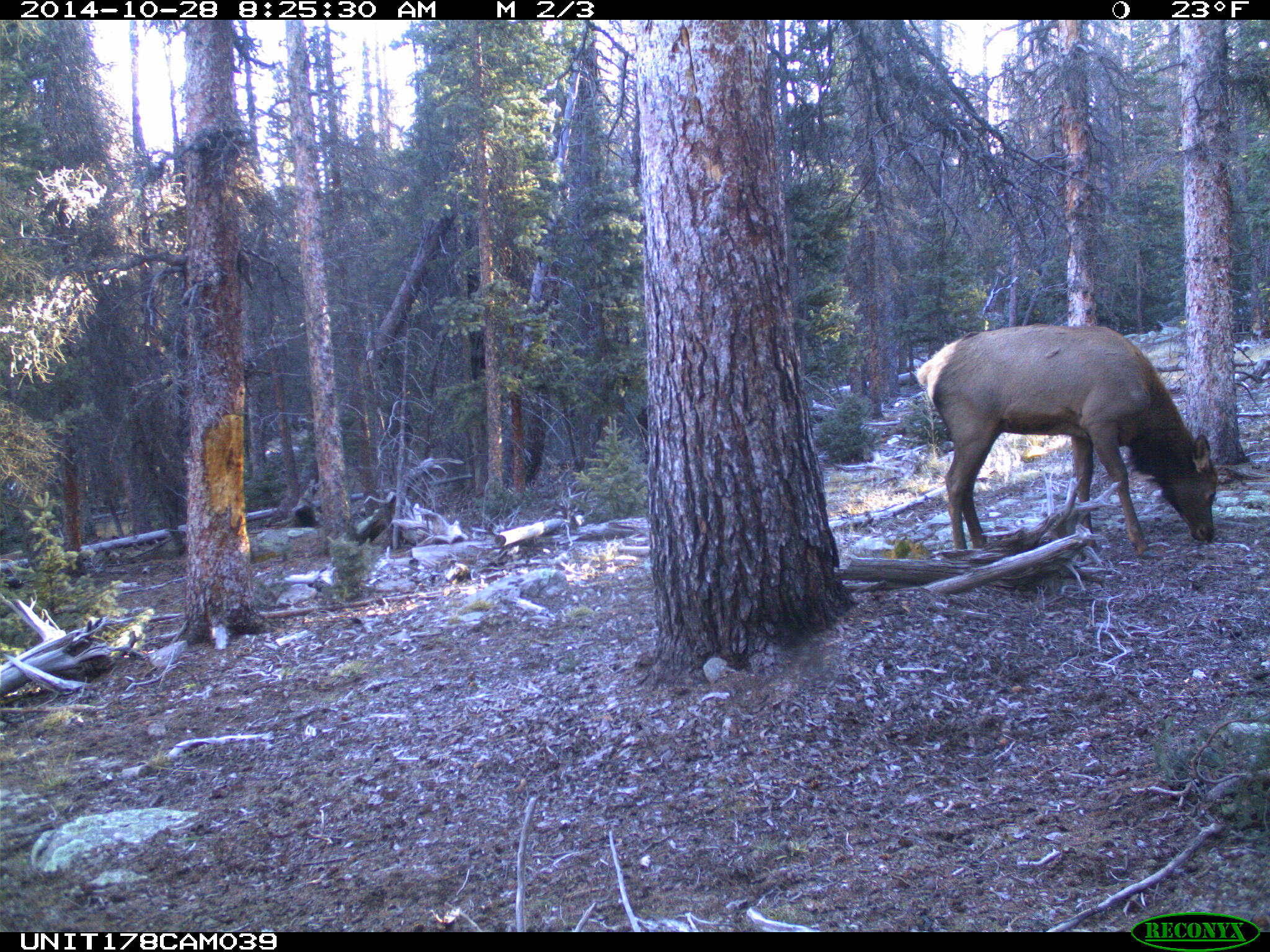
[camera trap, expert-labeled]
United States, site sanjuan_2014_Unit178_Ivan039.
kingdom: Animalia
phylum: Chordata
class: Mammalia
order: Artiodactyla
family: Cervidae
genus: Cervus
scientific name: Cervus elaphus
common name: red deer